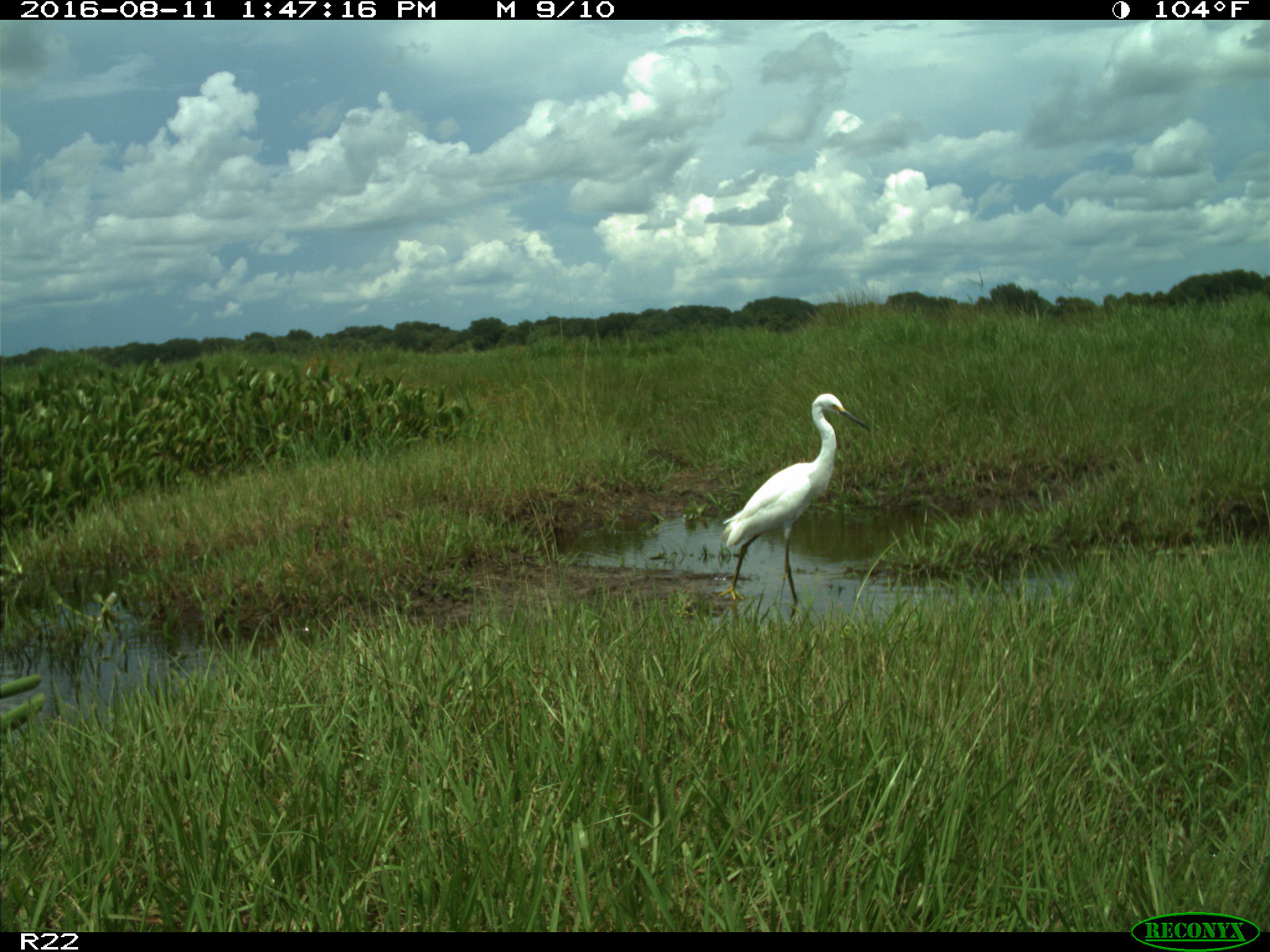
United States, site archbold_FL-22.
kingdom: Animalia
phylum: Chordata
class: Aves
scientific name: Aves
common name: birds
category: unidentified bird